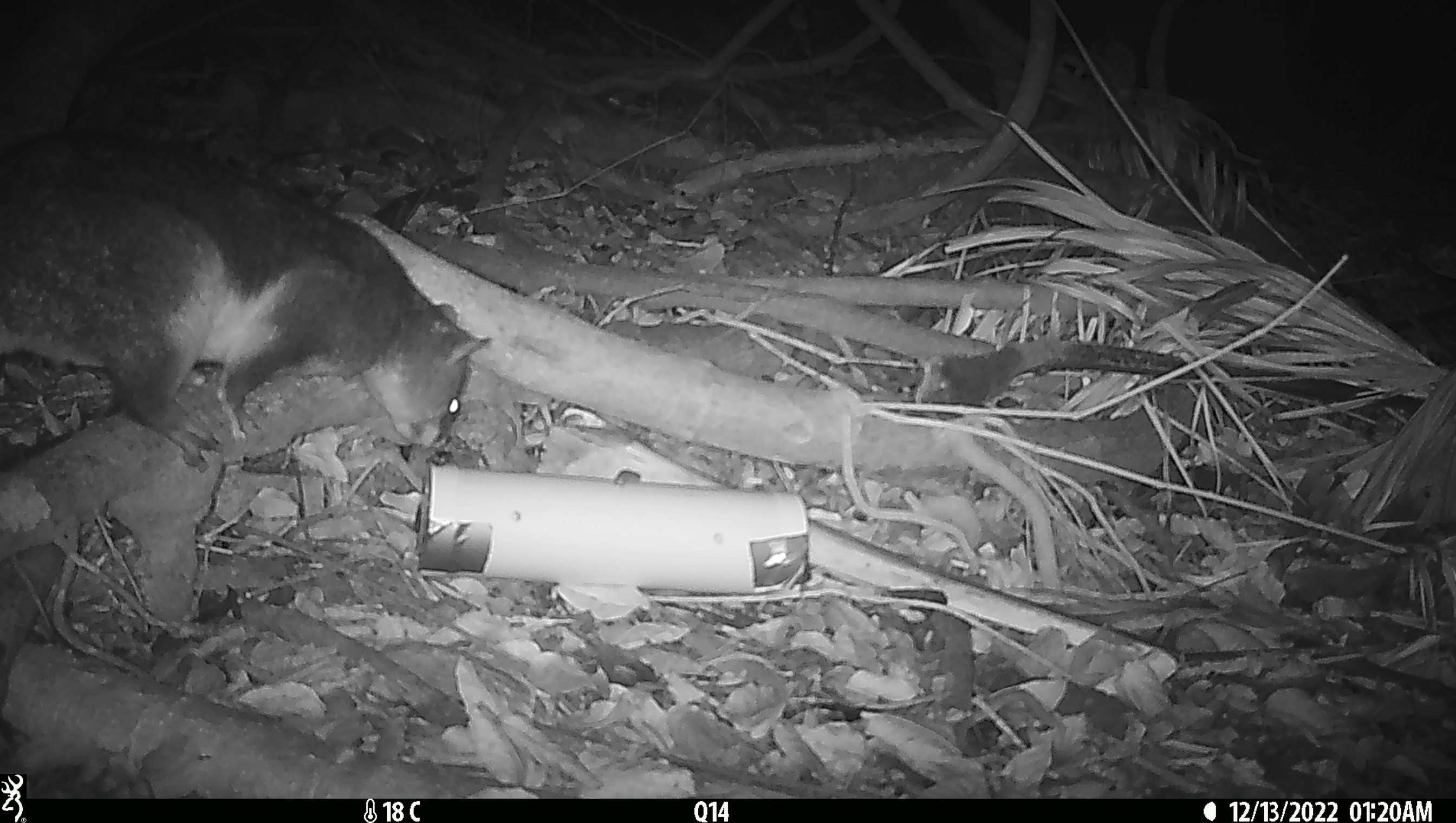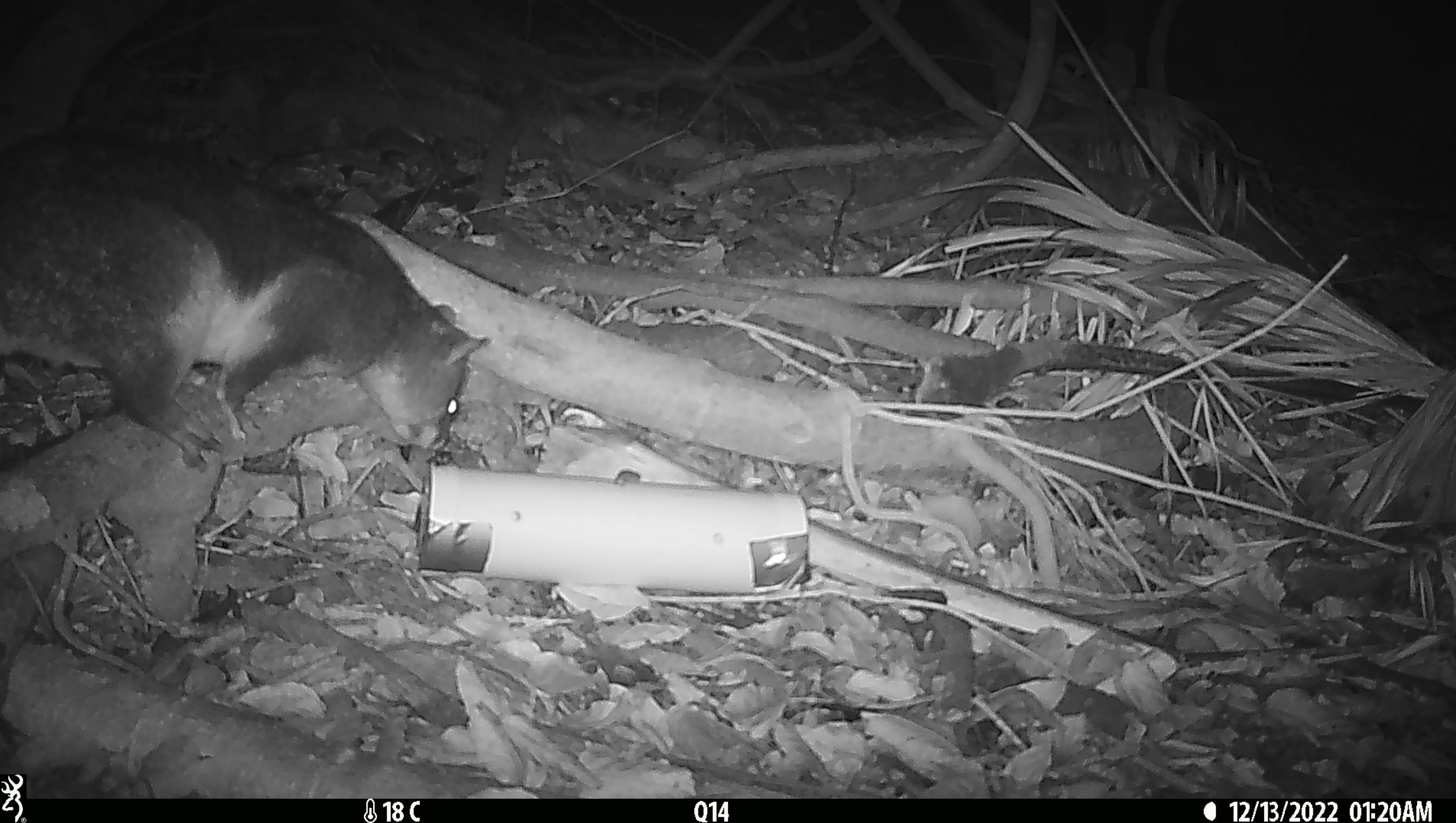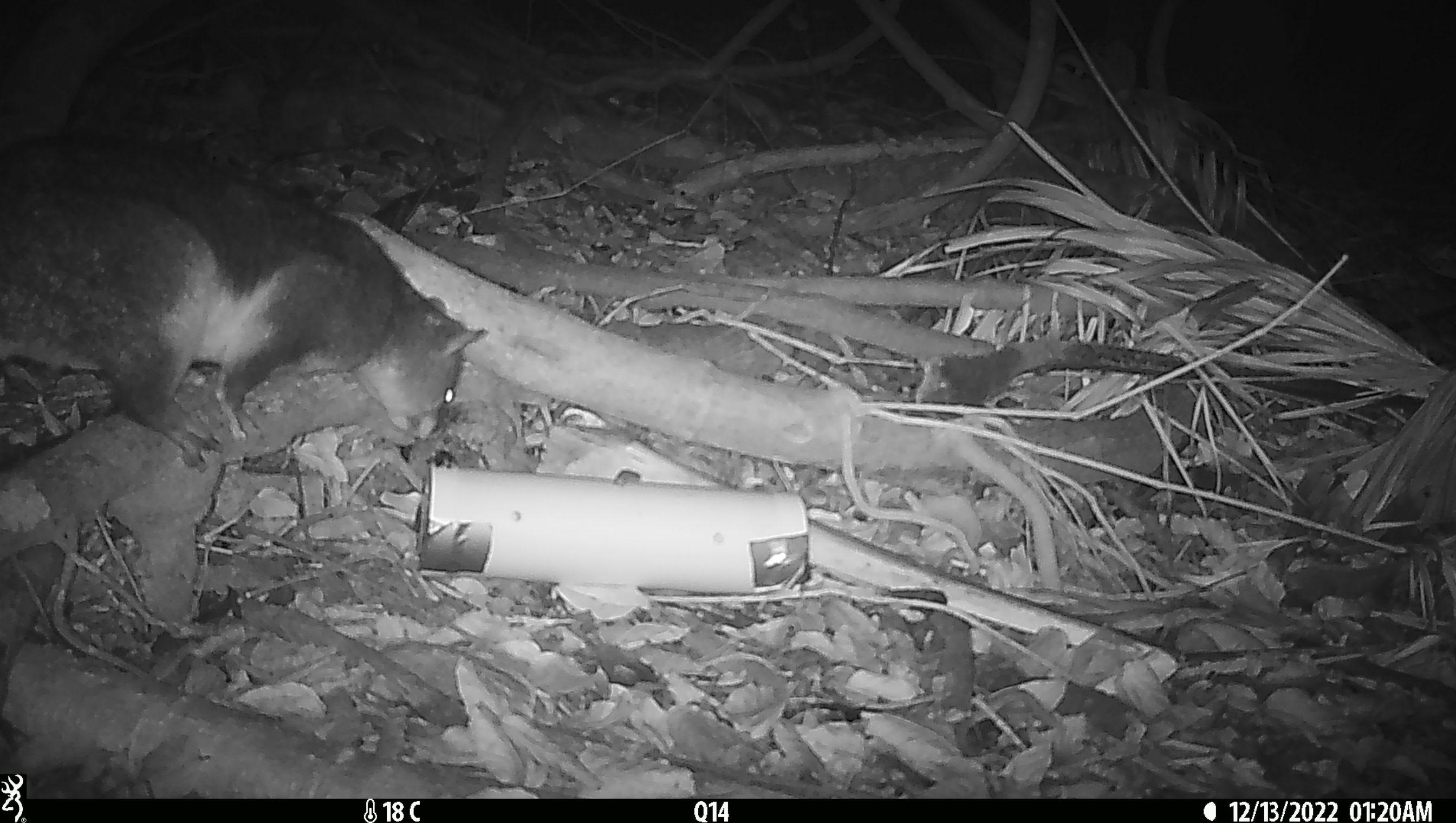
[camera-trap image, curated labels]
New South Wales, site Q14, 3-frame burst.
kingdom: Animalia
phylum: Chordata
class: Mammalia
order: Diprotodontia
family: Phalangeridae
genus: Trichosurus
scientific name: Trichosurus vulpecula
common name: common brushtail possum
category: possum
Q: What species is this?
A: Possum (common brushtail possum) (Trichosurus vulpecula).